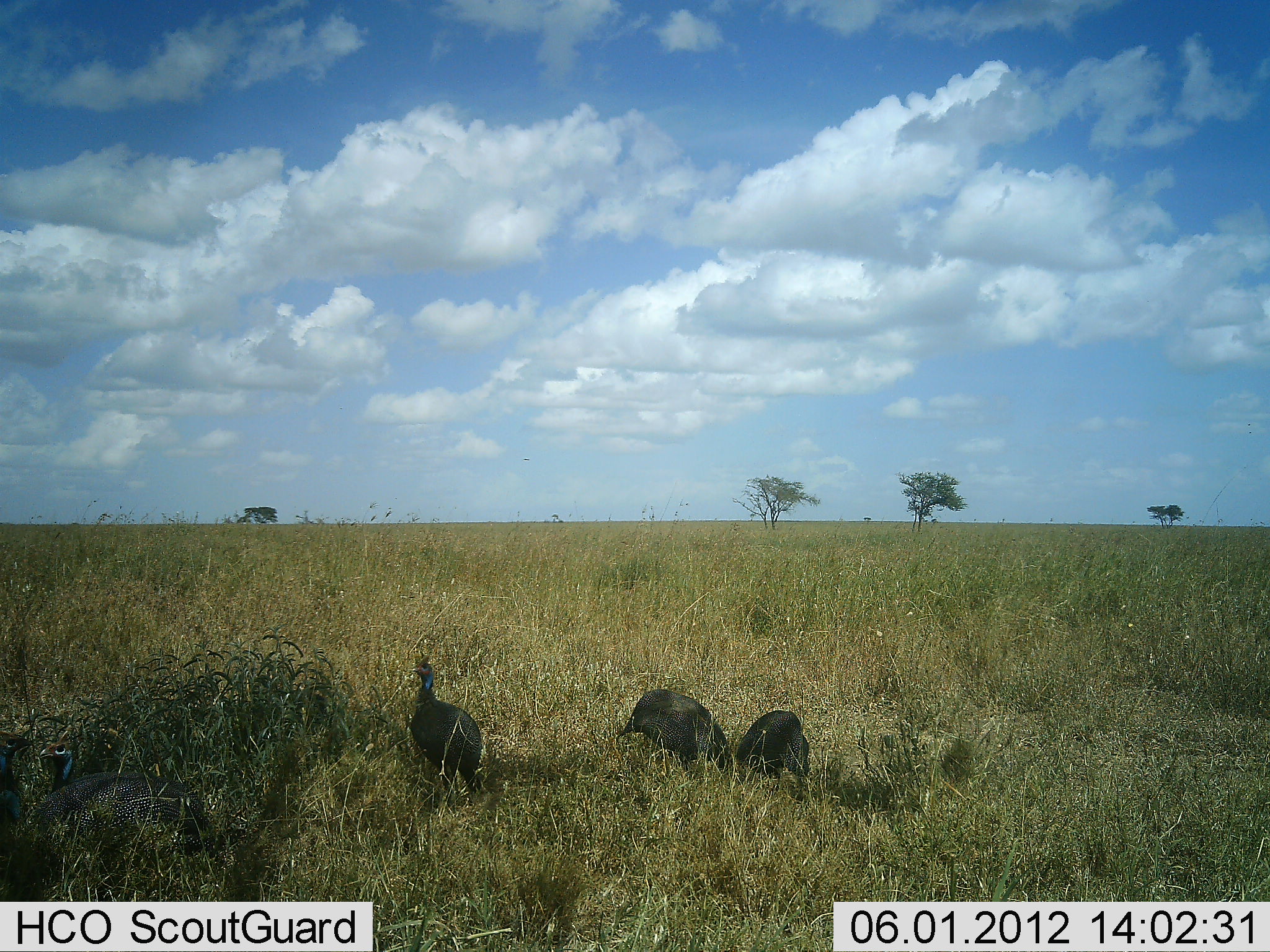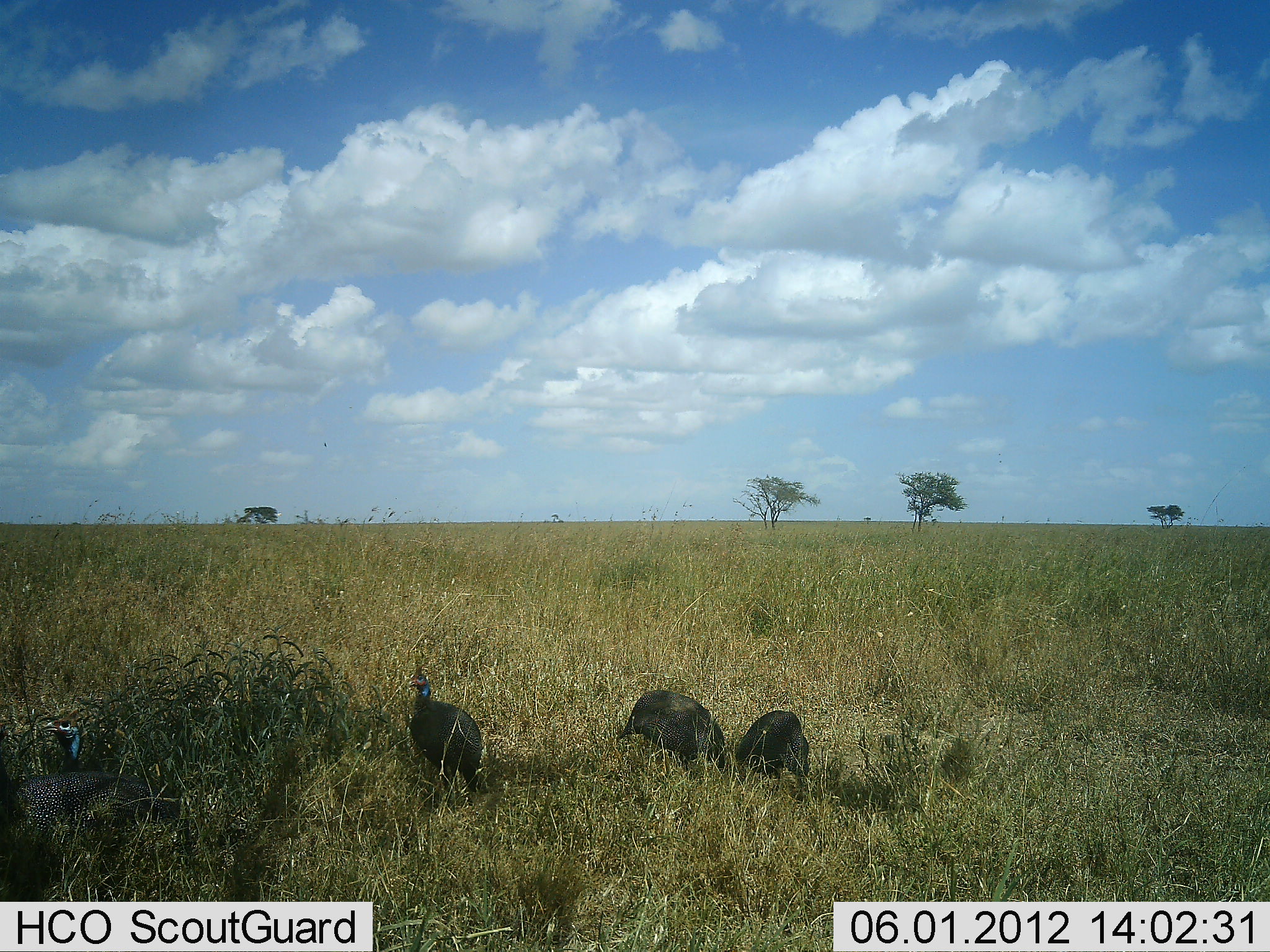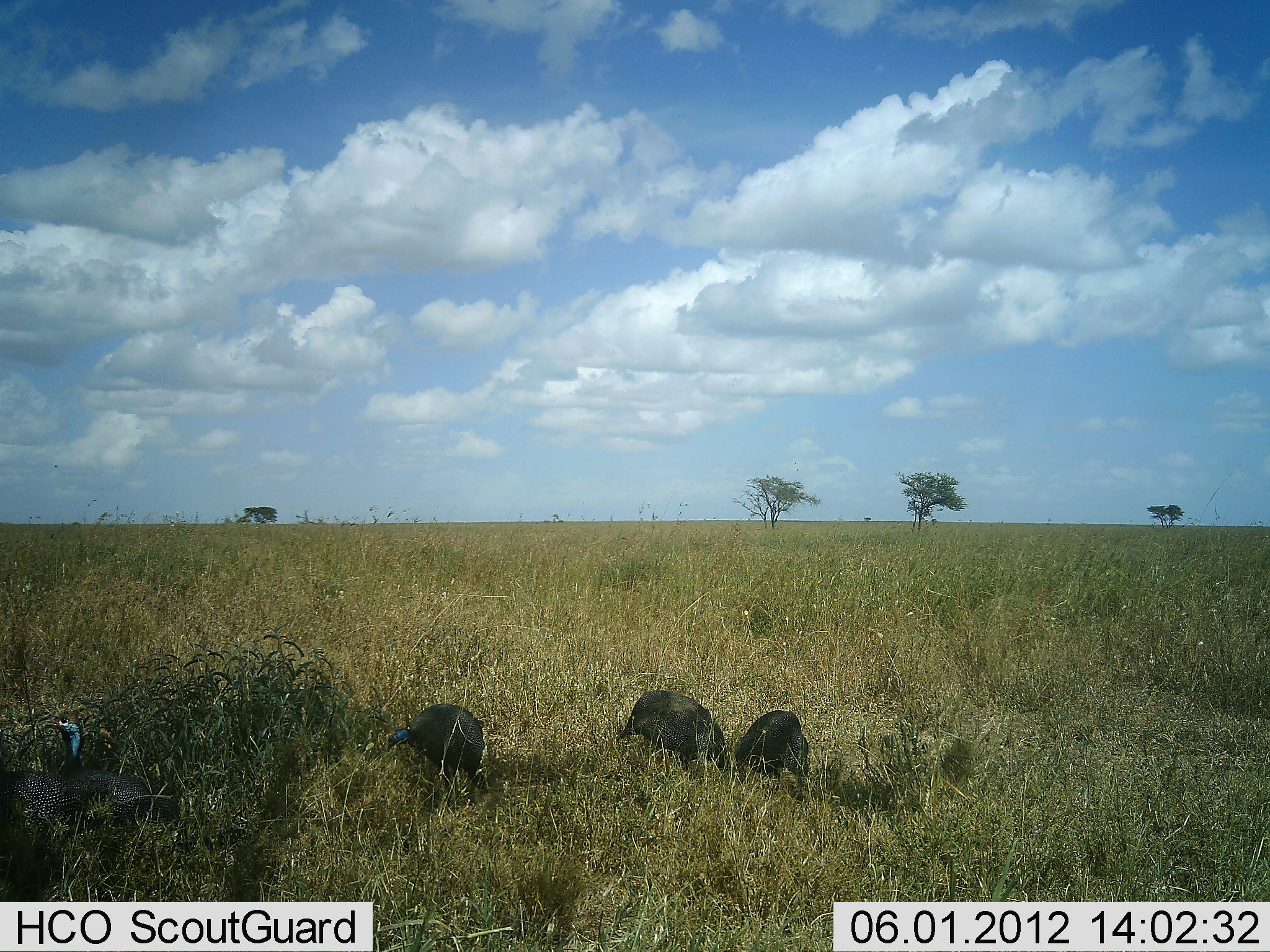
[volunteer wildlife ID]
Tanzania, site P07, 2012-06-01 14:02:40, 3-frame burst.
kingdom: Animalia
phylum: Chordata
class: Aves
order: Galliformes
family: Numididae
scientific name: Numididae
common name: guinea fowl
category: guineafowl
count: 5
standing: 59%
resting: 10%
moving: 17%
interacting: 3%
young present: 0%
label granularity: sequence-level